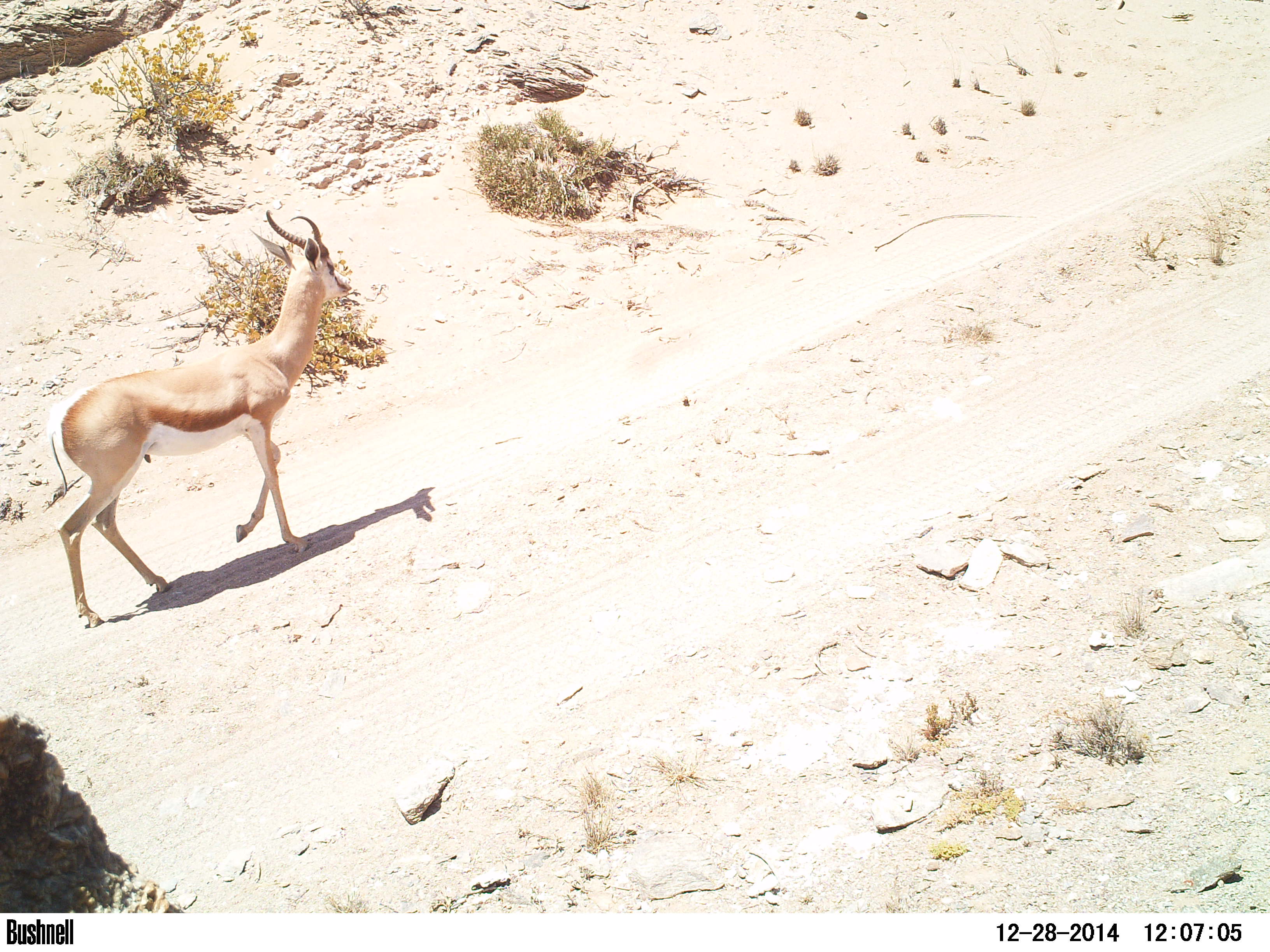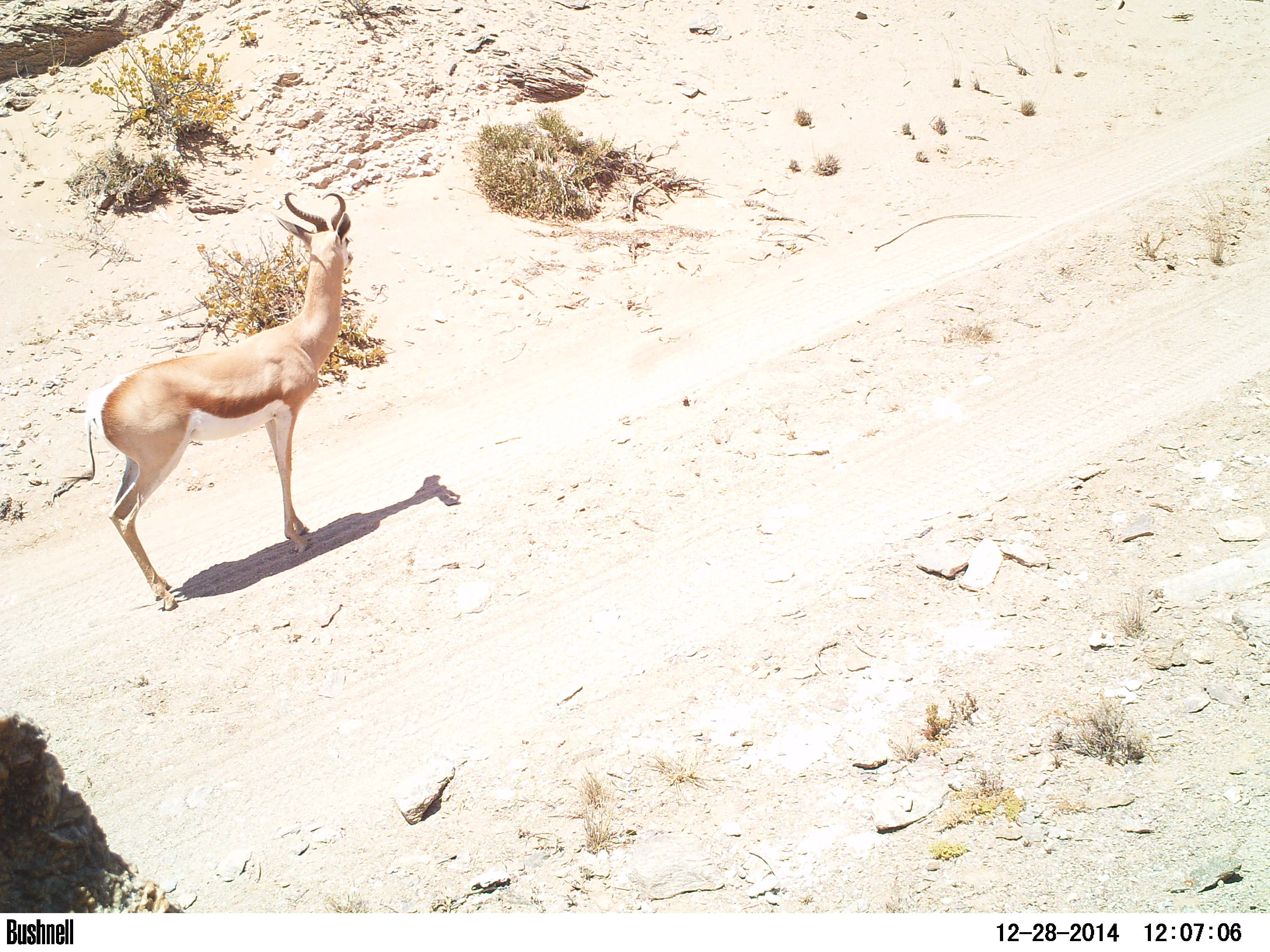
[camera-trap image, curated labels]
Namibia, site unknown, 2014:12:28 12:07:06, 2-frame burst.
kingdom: Animalia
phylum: Chordata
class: Mammalia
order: Artiodactyla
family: Bovidae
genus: Antidorcas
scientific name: Antidorcas marsupialis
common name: springbok